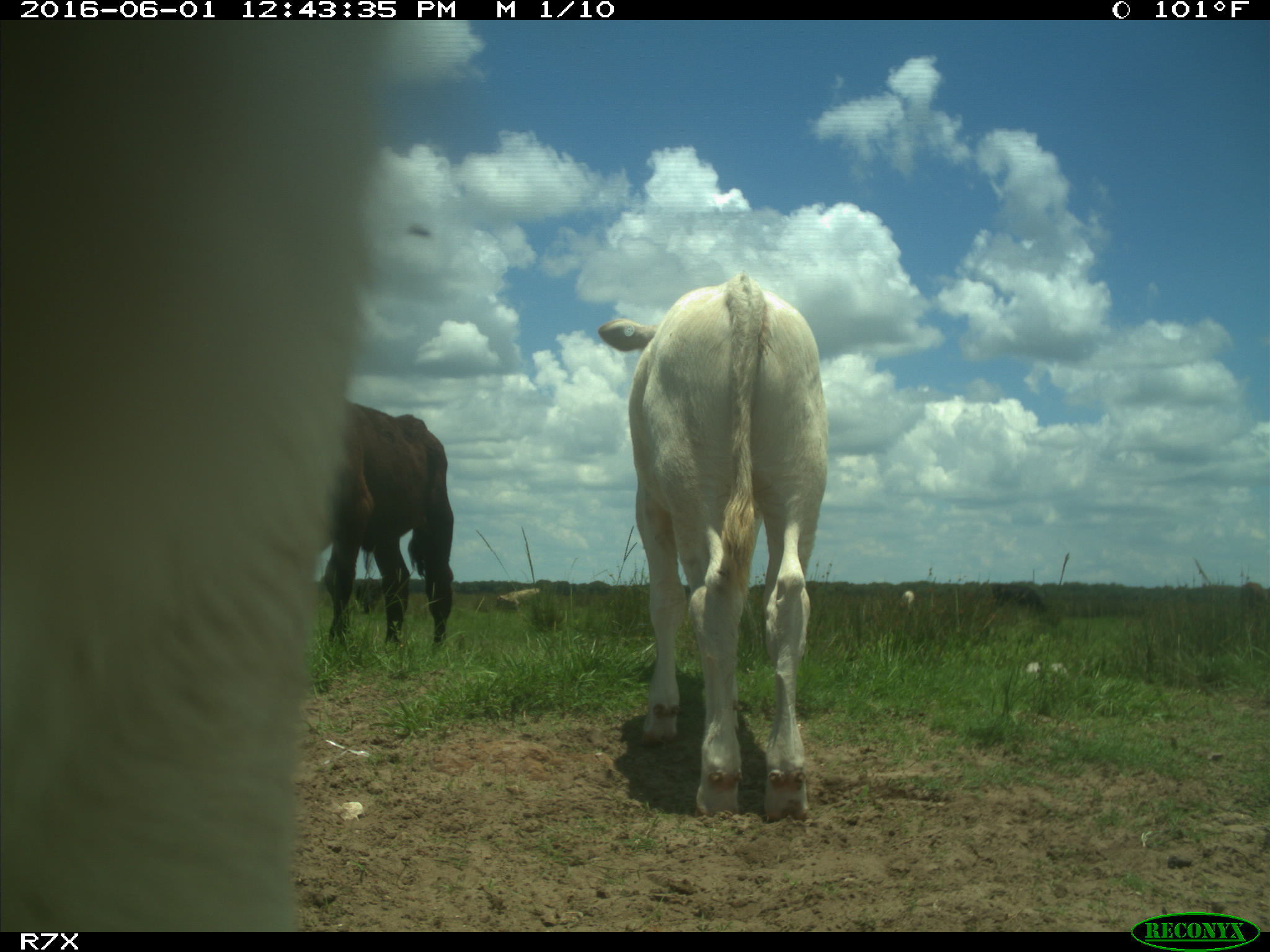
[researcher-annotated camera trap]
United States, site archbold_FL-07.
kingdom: Animalia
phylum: Chordata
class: Mammalia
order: Artiodactyla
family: Bovidae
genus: Bos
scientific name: Bos taurus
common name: domestic cow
Bos taurus (domestic cow).